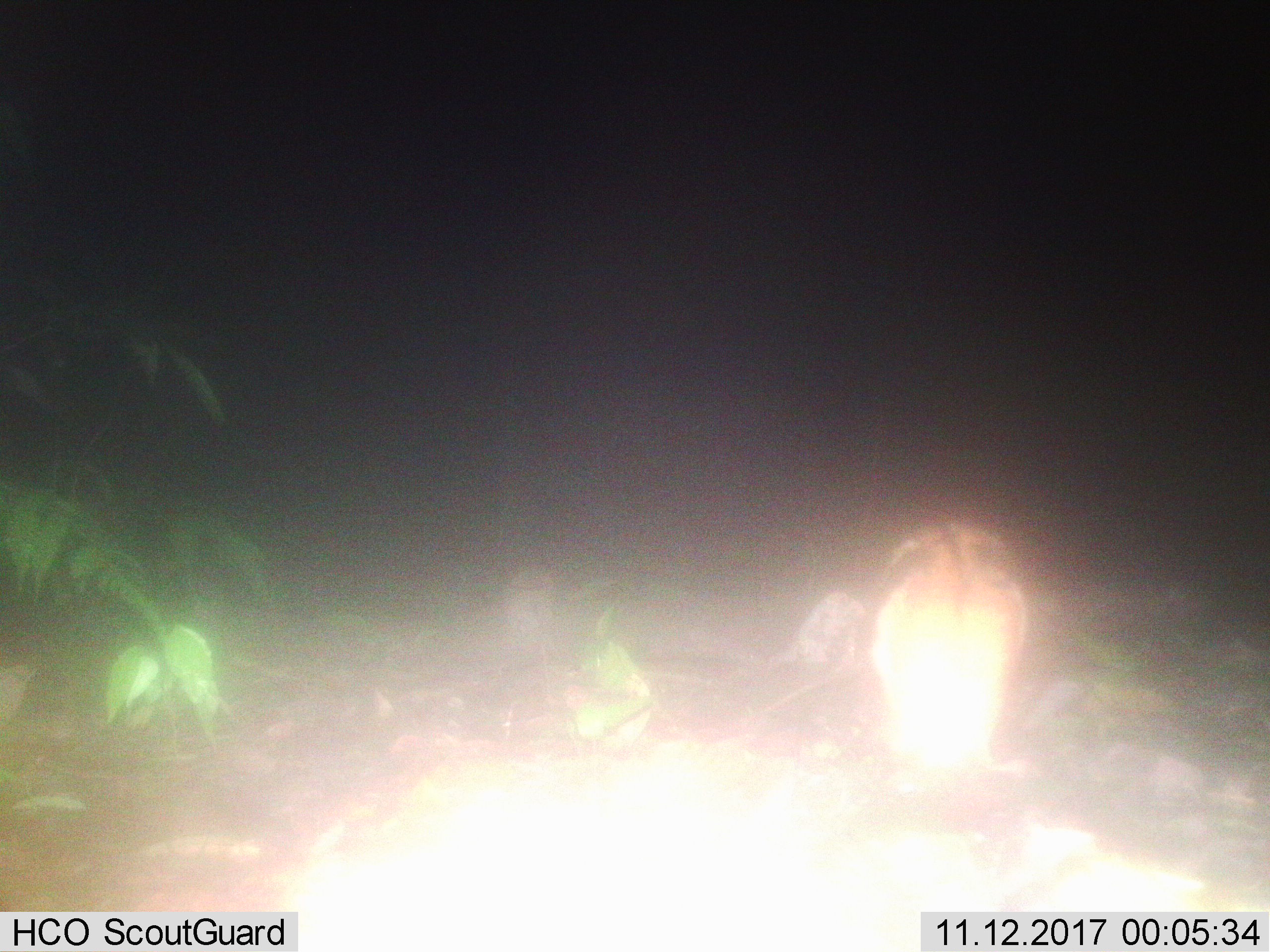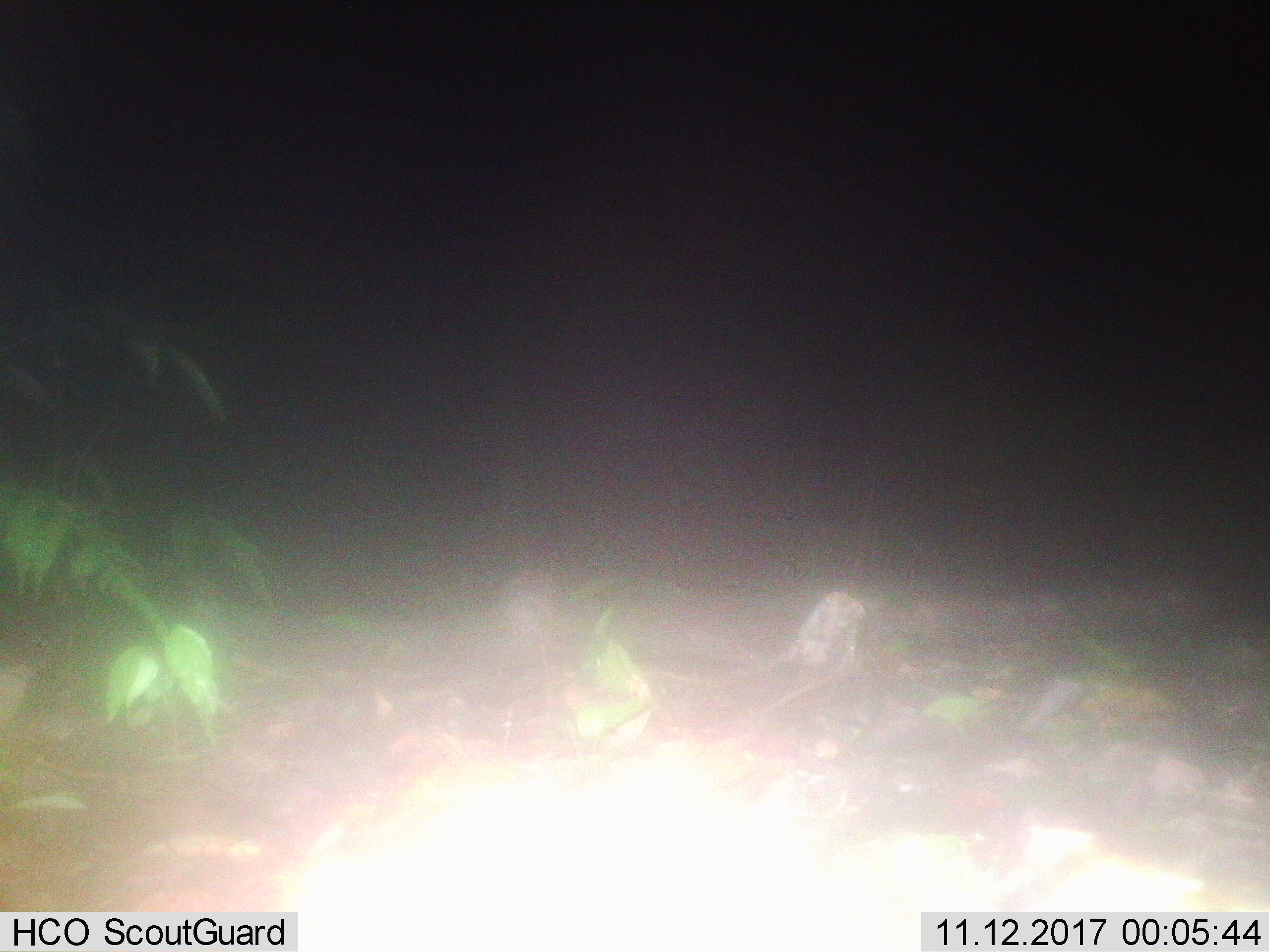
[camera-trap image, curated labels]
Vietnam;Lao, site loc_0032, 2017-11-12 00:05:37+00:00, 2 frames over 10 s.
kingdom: Animalia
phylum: Chordata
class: Mammalia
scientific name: Mammalia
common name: mammal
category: unidentified mammal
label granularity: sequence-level